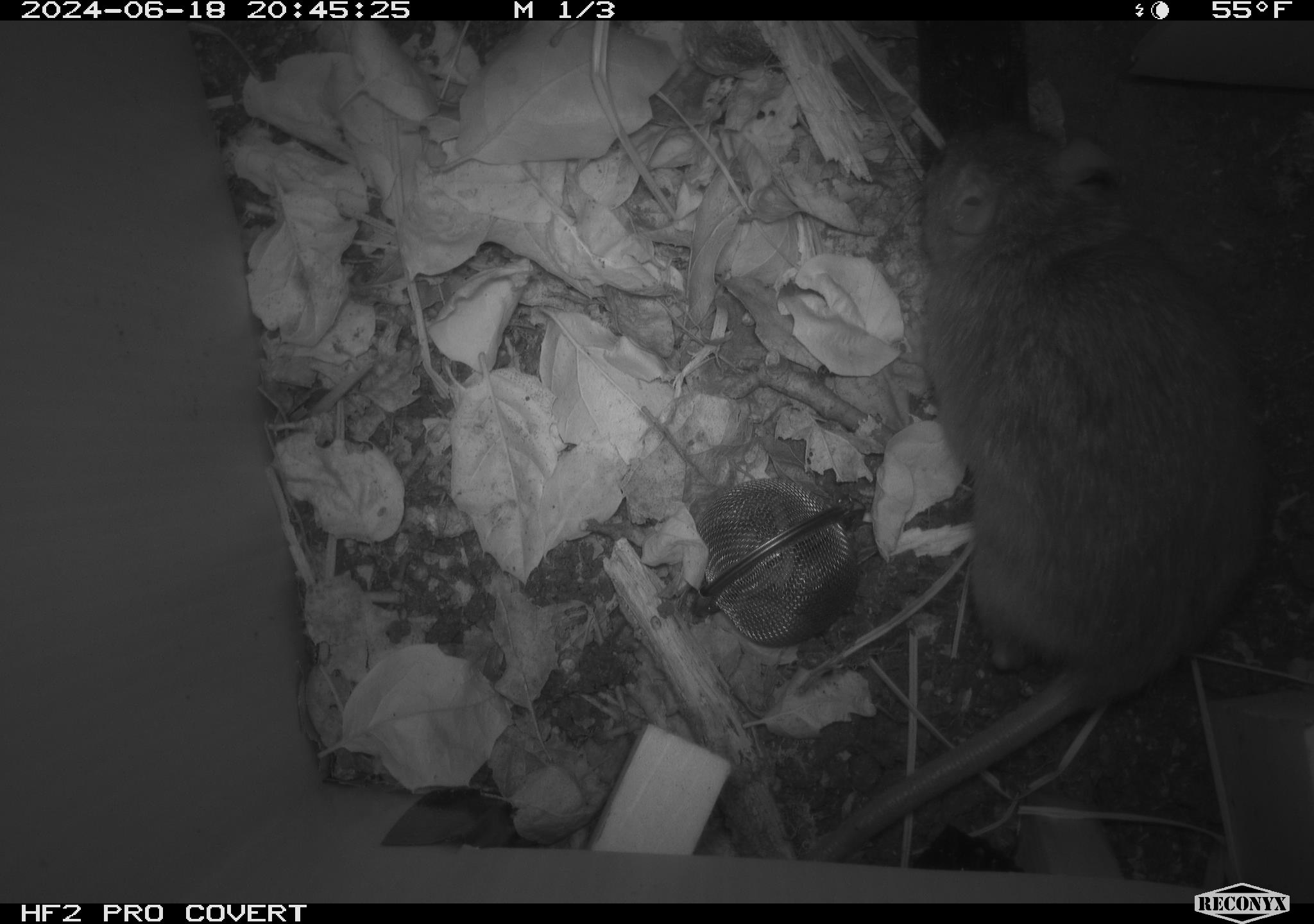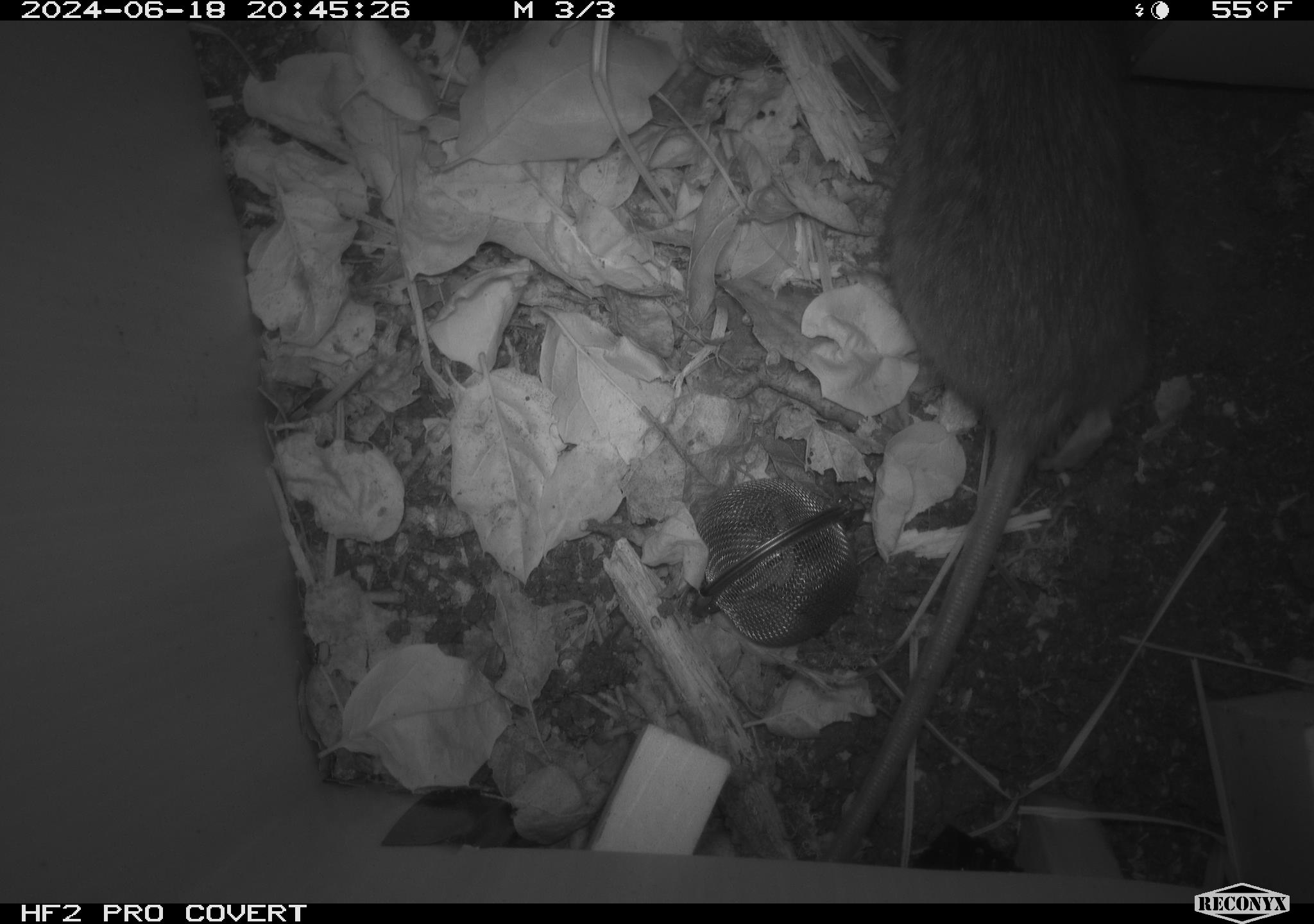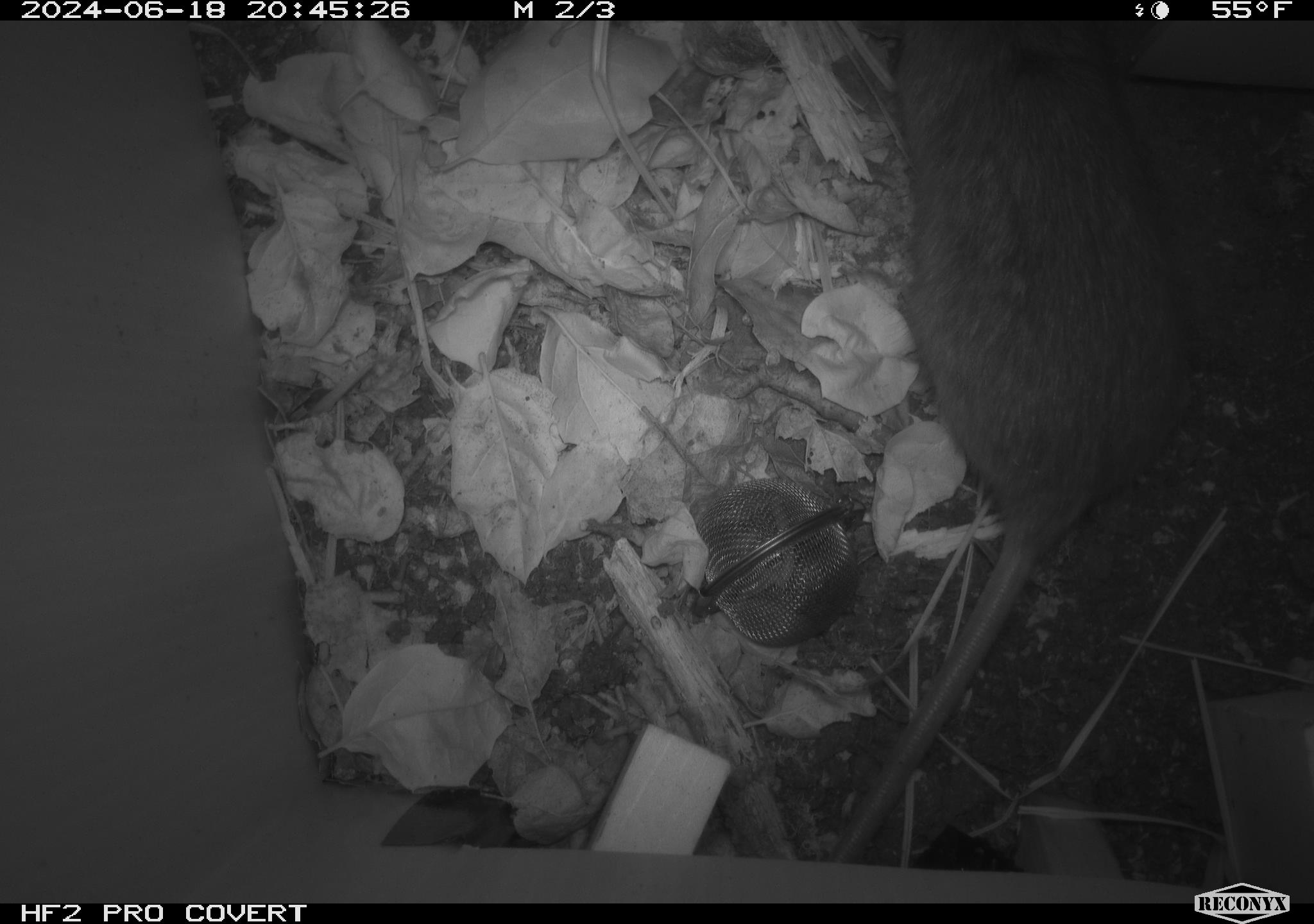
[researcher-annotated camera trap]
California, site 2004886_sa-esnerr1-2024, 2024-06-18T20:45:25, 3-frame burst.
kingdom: Animalia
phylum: Chordata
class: Mammalia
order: Rodentia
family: Muridae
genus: Rattus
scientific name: Rattus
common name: rat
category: rattus species